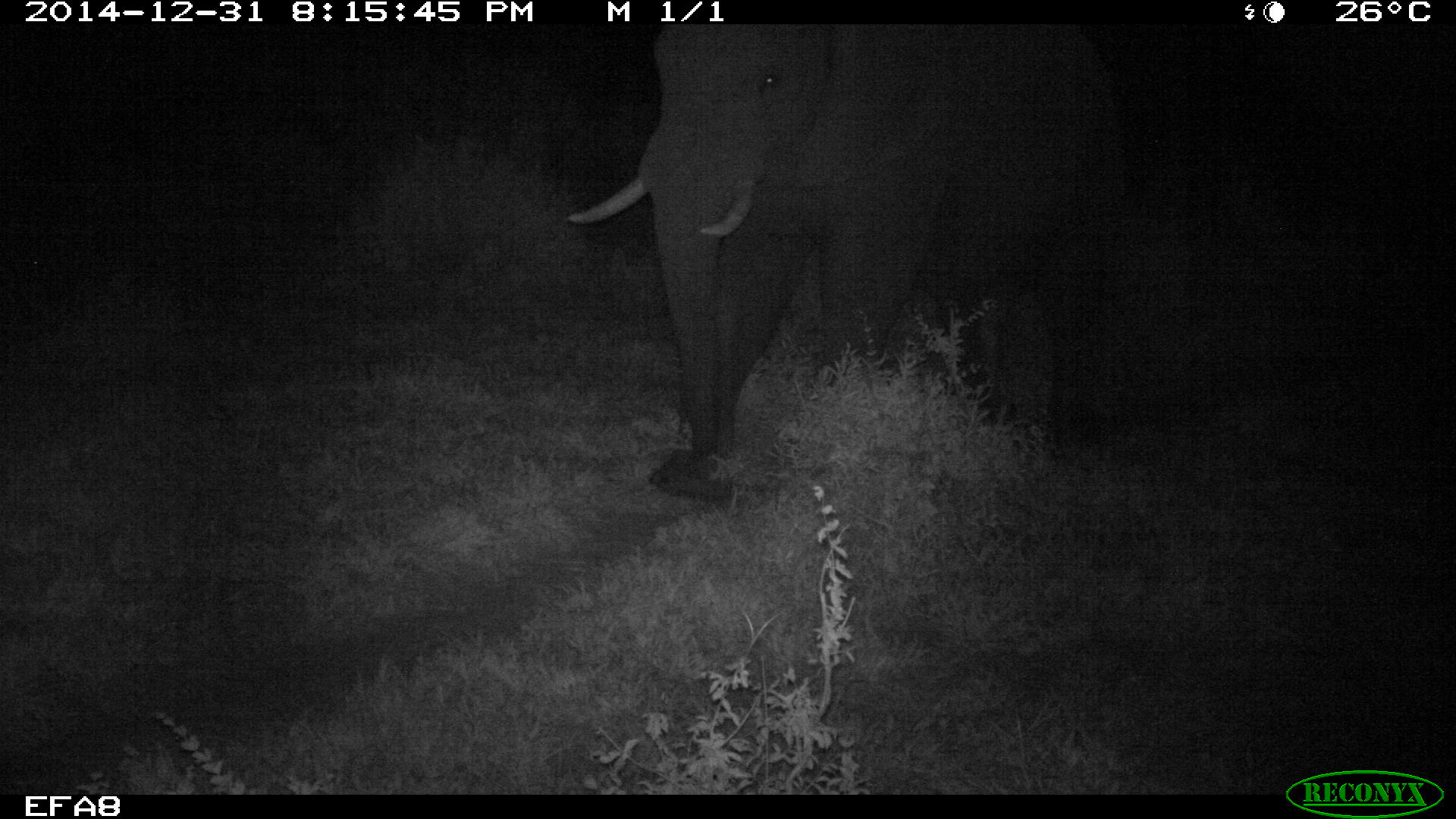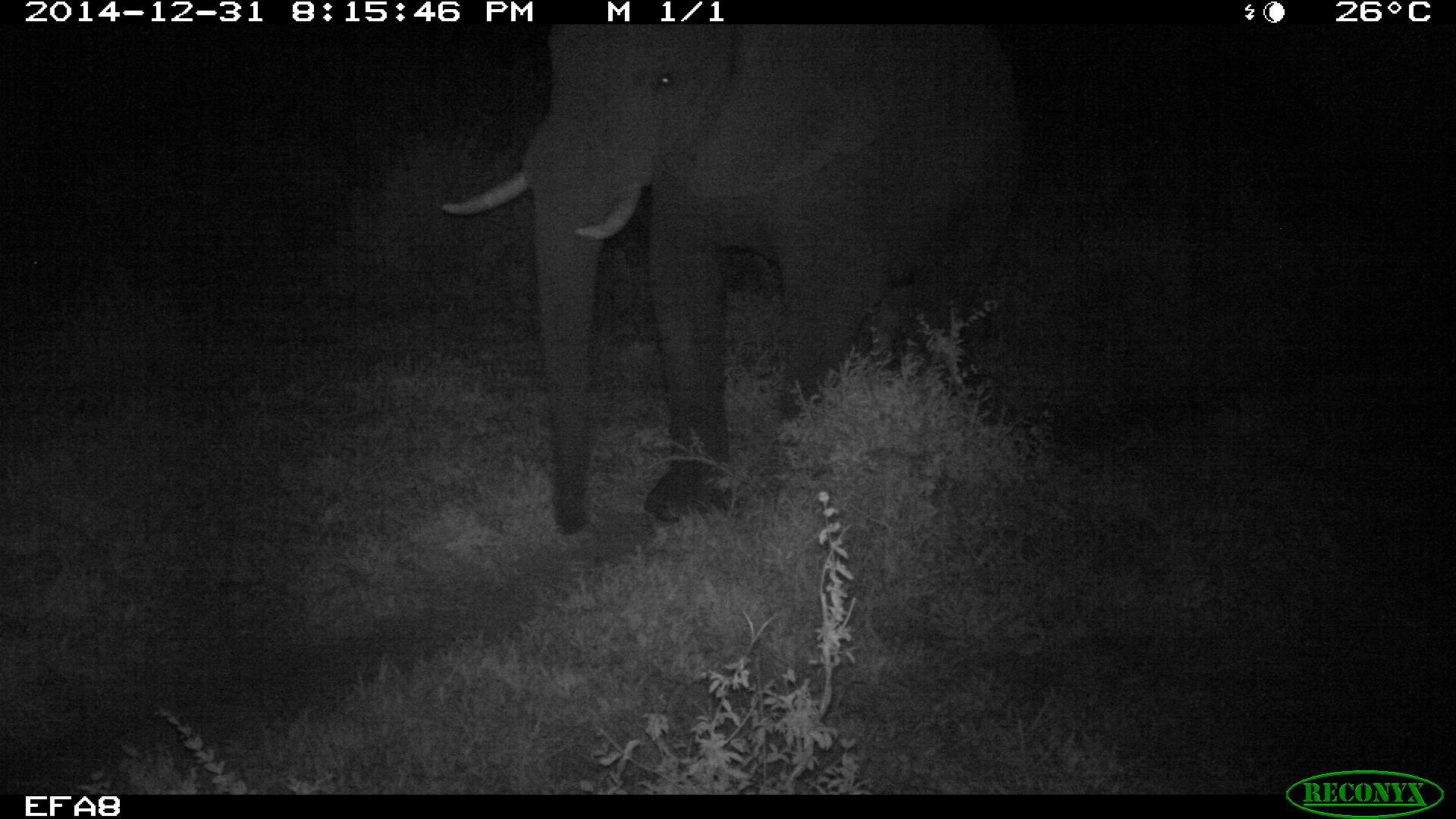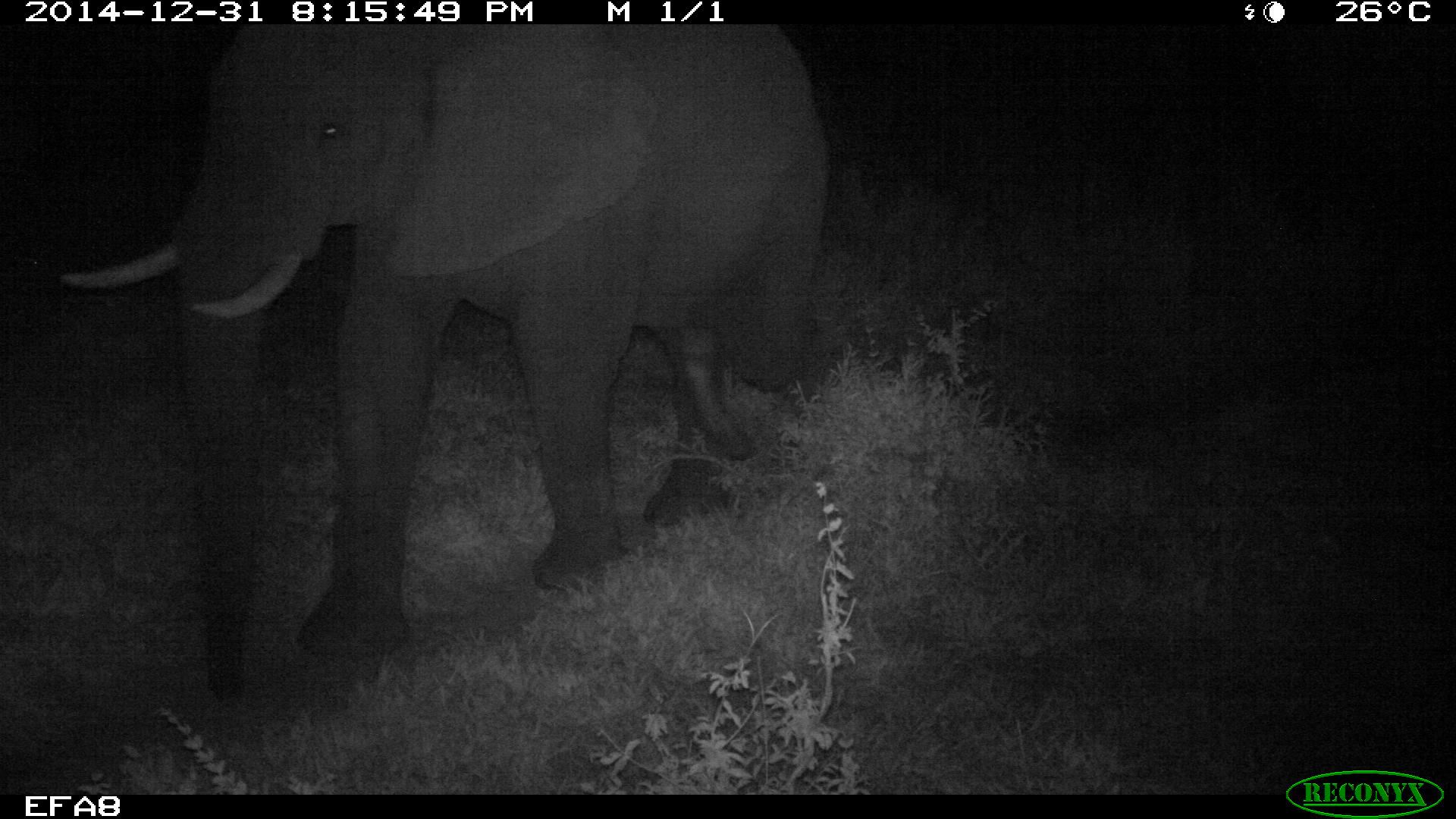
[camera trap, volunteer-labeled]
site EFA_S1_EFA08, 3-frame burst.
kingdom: Animalia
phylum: Chordata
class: Mammalia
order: Proboscidea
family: Elephantidae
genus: Loxodonta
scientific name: Loxodonta africana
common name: african bush elephant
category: elephant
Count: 1.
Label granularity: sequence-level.